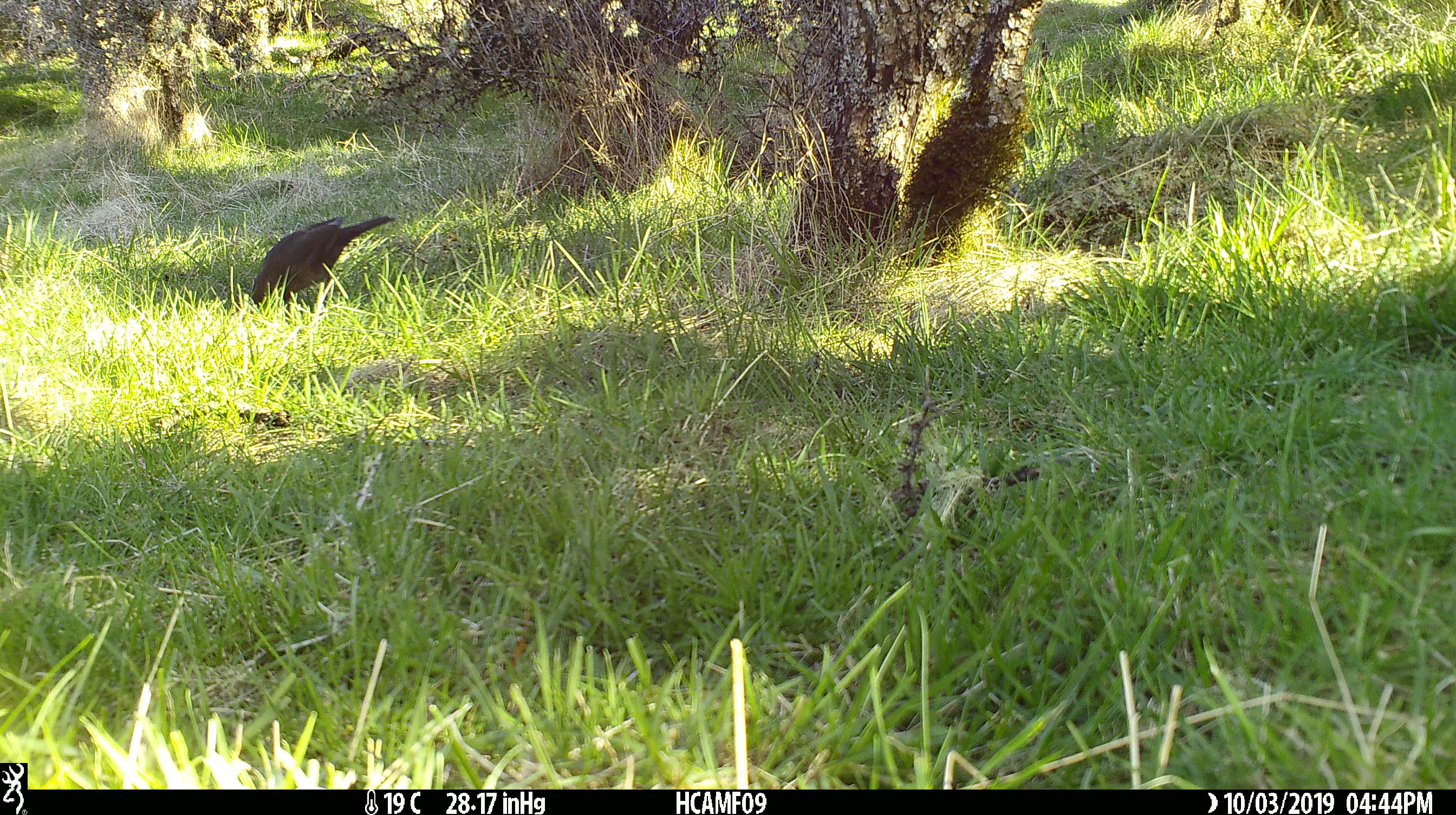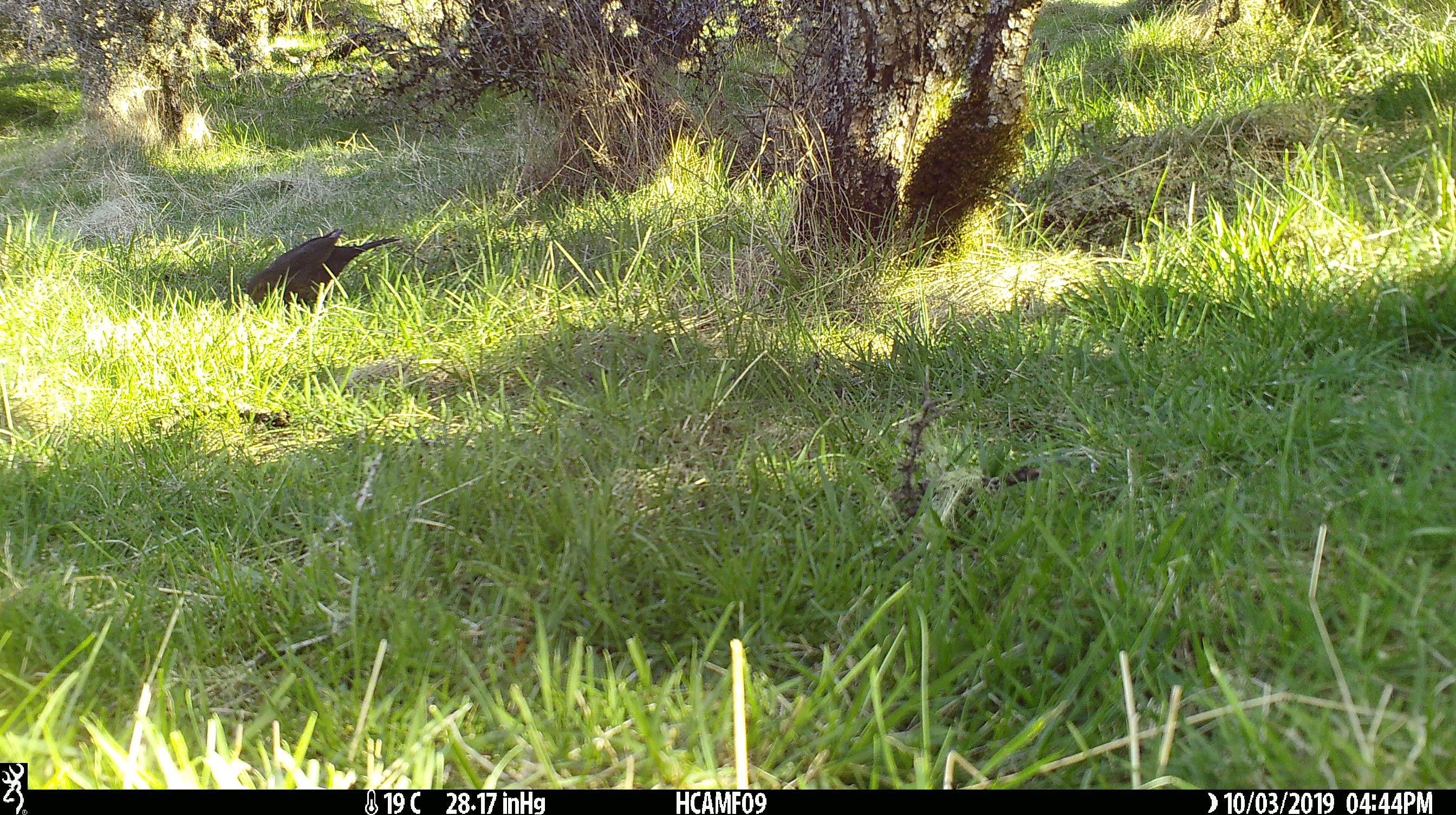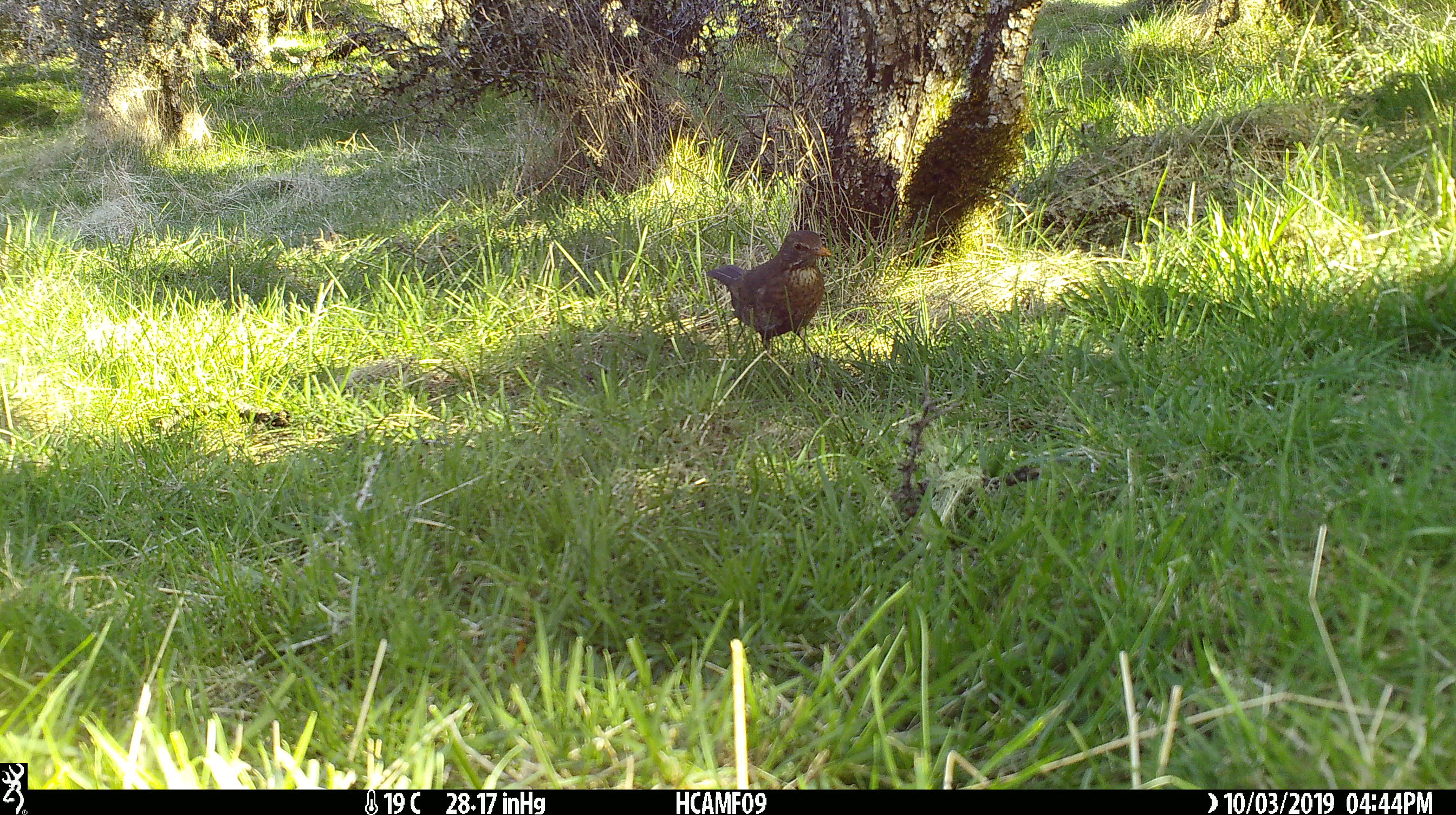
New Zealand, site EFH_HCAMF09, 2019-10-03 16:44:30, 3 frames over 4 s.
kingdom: Animalia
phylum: Chordata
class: Aves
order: Passeriformes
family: Turdidae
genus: Turdus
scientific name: Turdus merula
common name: eurasian blackbird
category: blackbird